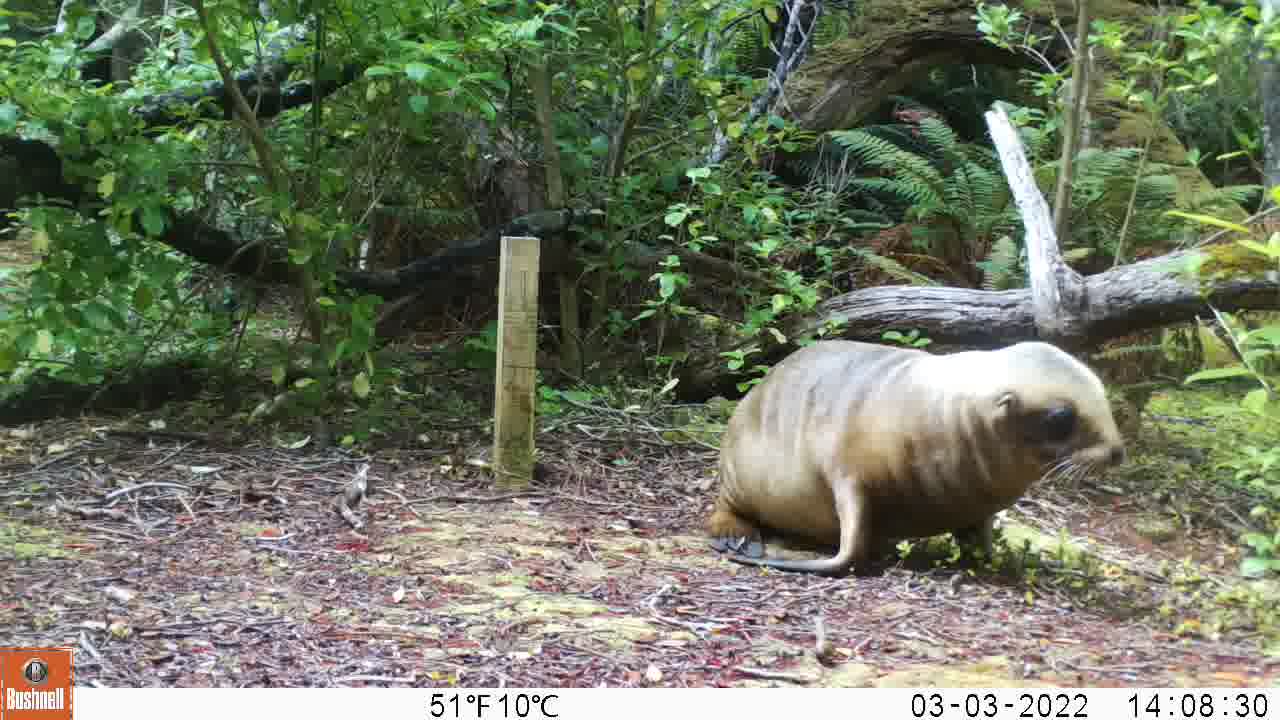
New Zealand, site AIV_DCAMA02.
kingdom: Animalia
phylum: Chordata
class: Mammalia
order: Carnivora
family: Otariidae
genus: Phocarctos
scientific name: Phocarctos hookeri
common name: new zealand sea lion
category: sealion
Sealion (new zealand sea lion) (Phocarctos hookeri).